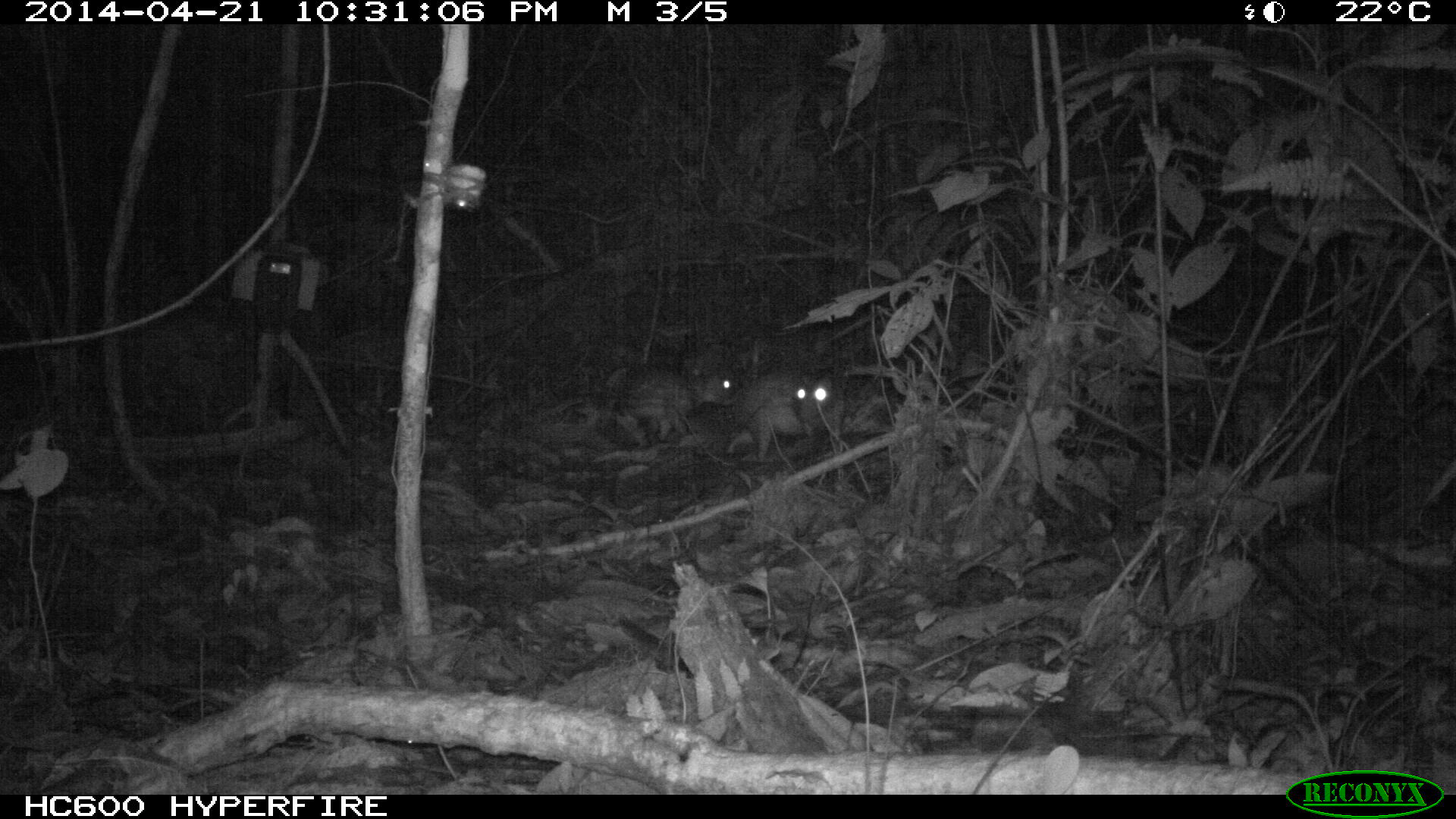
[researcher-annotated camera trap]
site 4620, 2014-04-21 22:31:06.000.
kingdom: Animalia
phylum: Chordata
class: Mammalia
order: Rodentia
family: Cuniculidae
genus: Cuniculus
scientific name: Cuniculus paca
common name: spotted paca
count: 2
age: adult